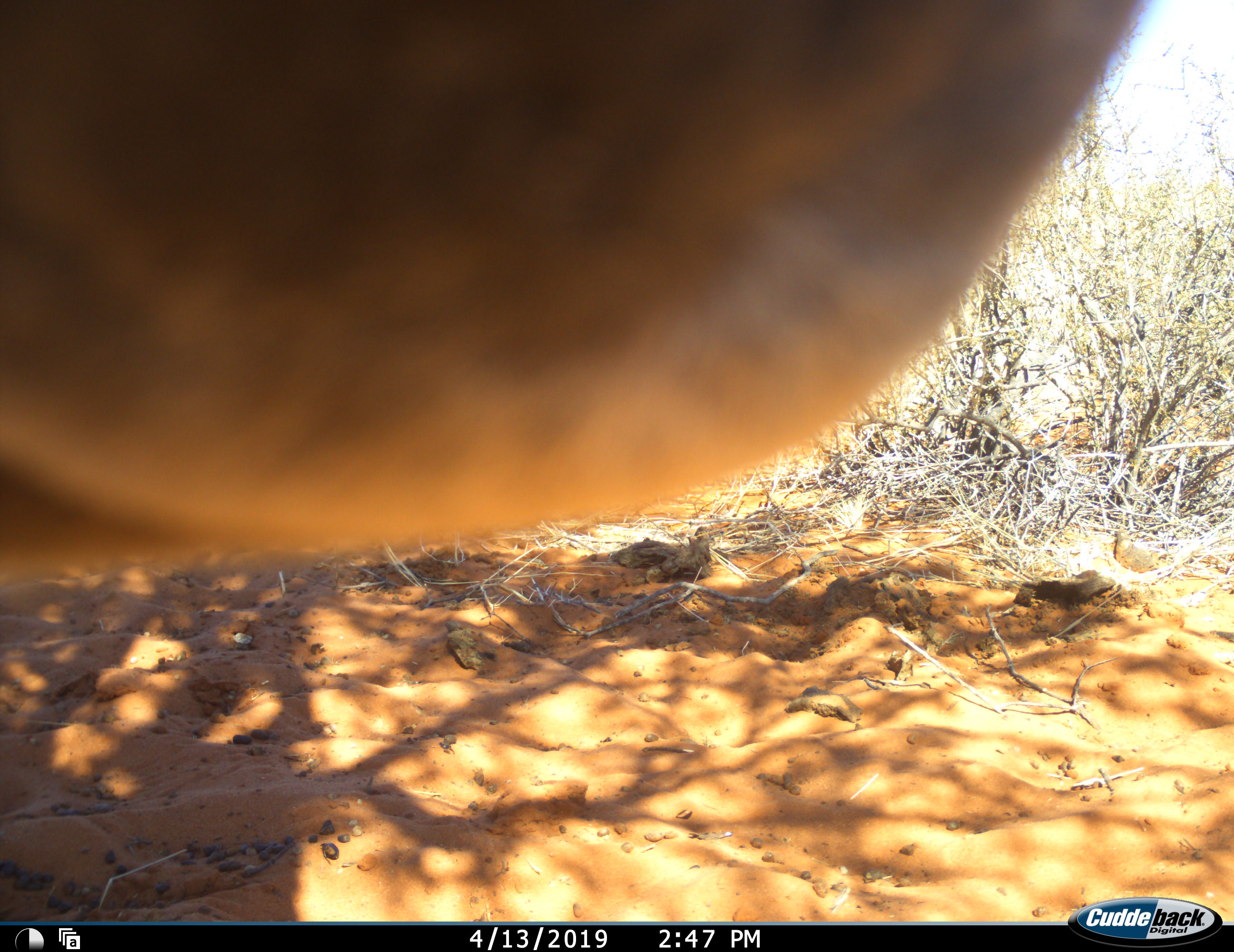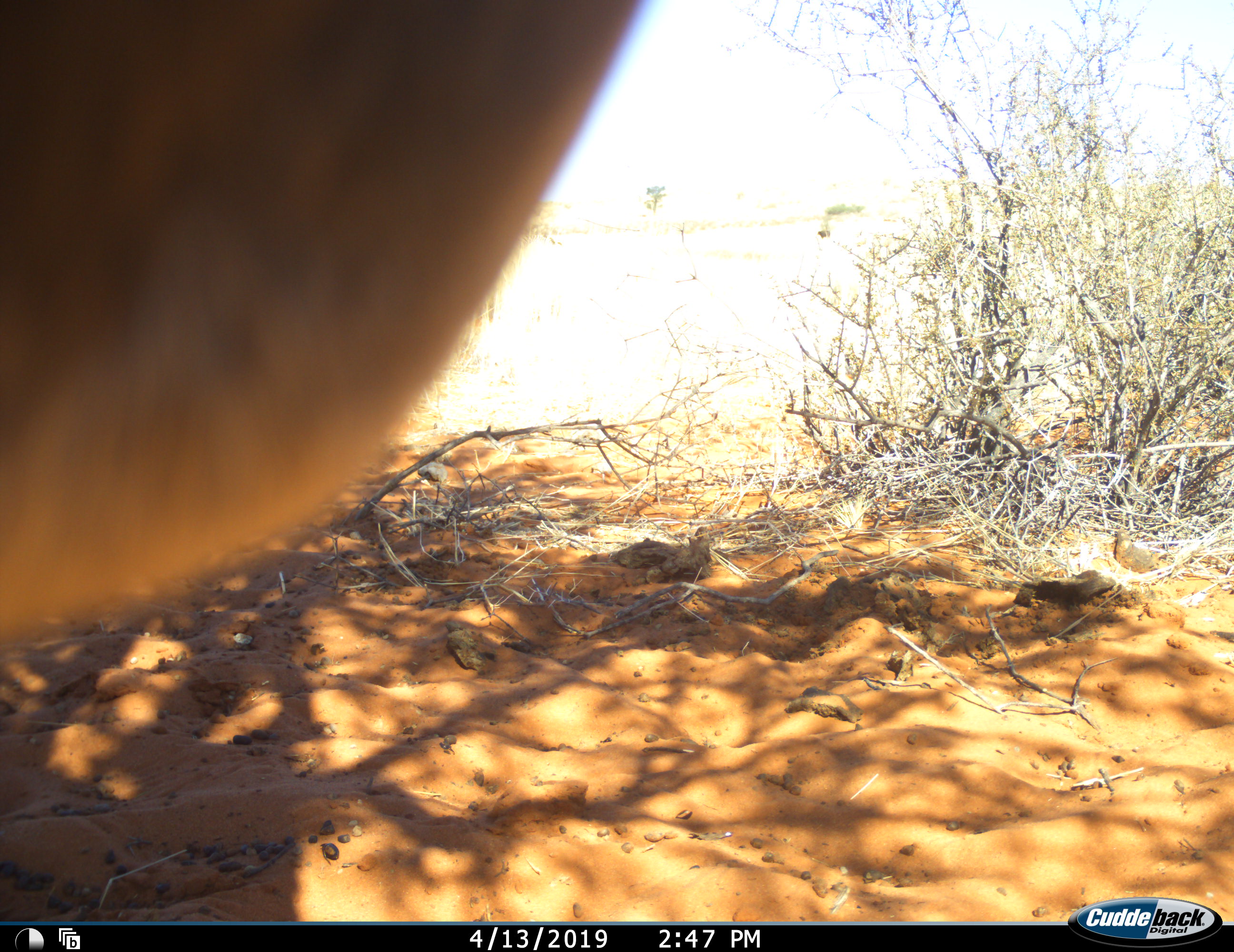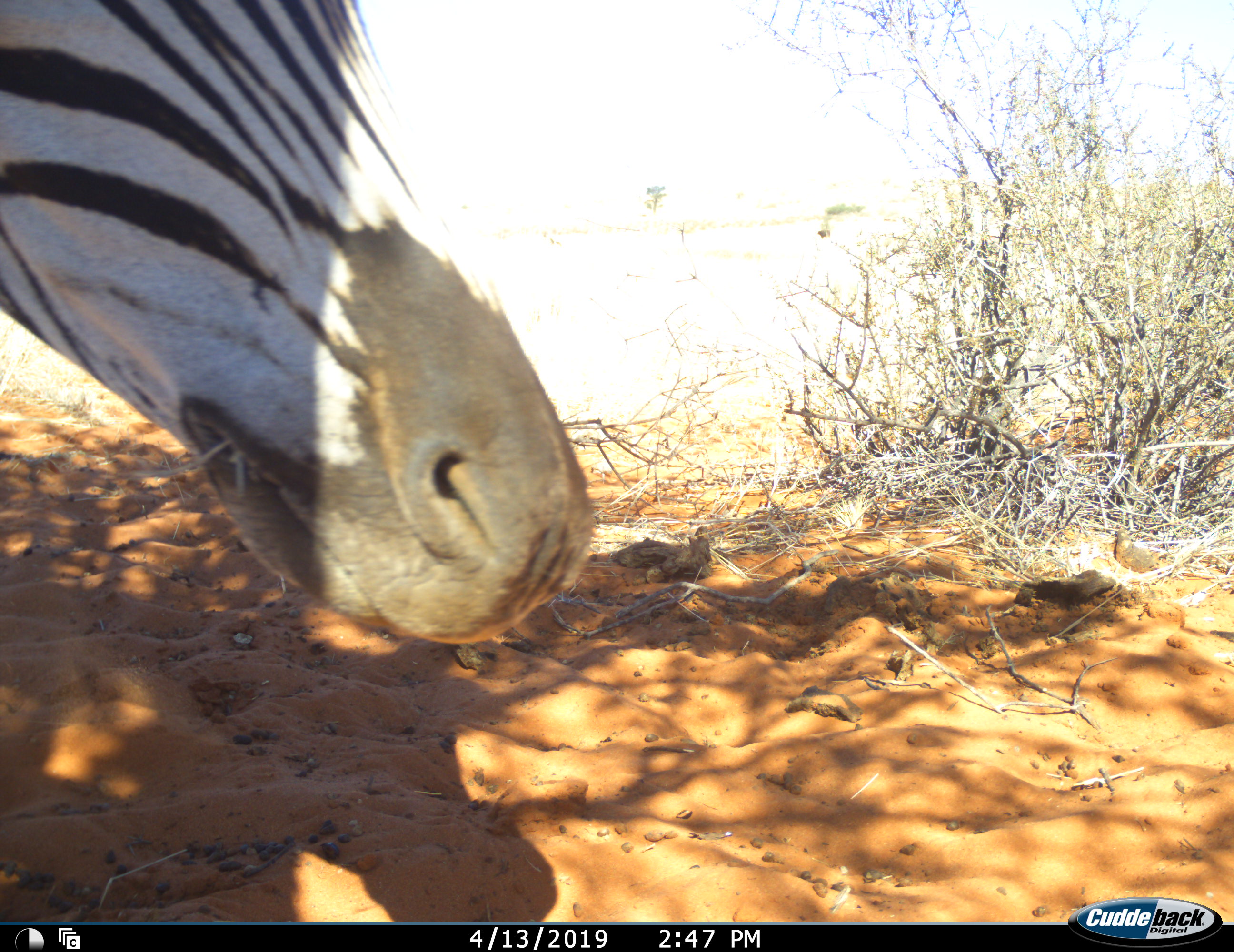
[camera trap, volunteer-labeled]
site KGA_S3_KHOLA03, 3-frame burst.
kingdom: Animalia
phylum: Chordata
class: Mammalia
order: Perissodactyla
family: Equidae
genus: Equus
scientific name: Equus quagga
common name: plains zebra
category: zebraplains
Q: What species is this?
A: Zebraplains (plains zebra) (Equus quagga).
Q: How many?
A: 1.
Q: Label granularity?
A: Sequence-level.